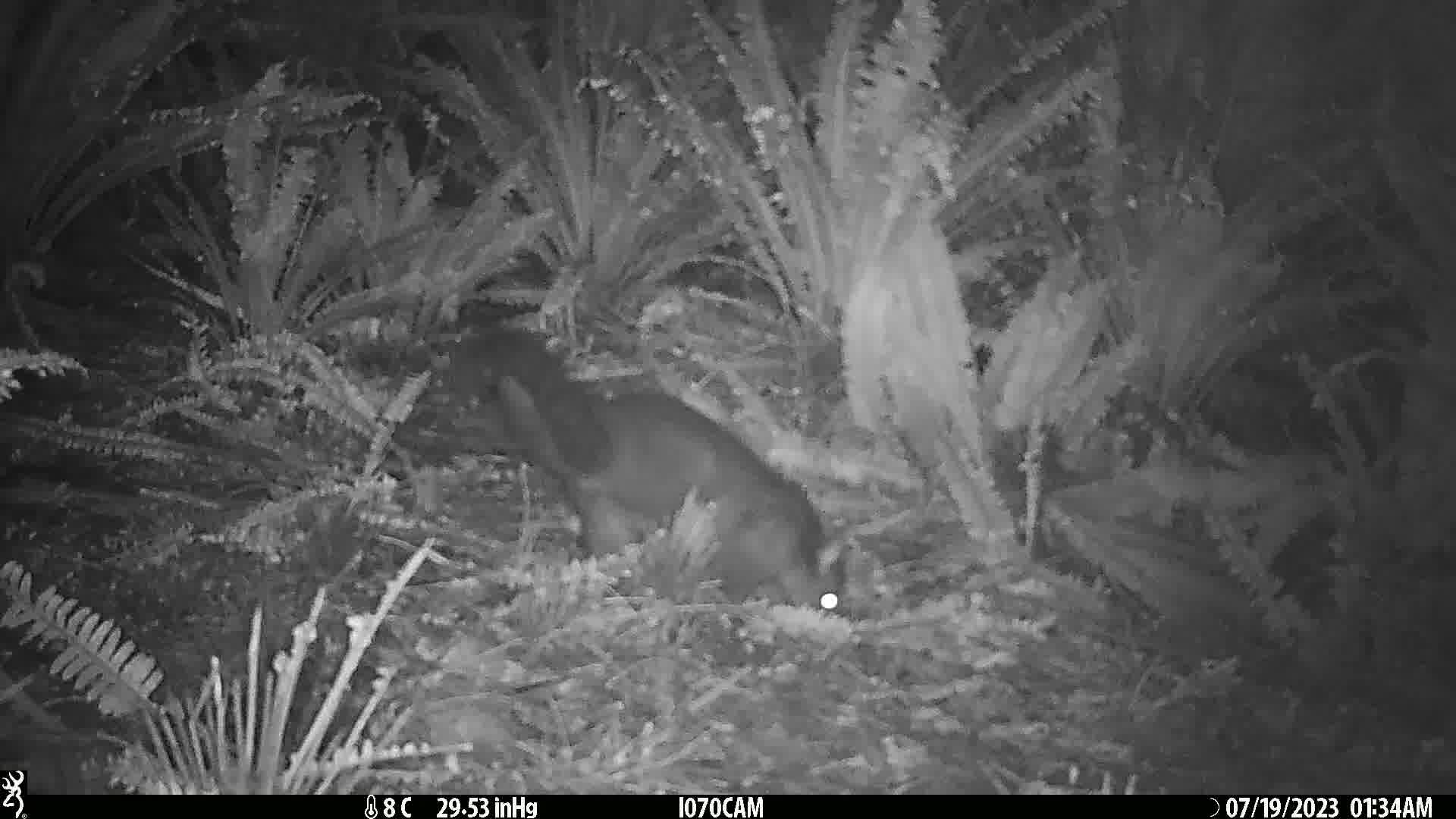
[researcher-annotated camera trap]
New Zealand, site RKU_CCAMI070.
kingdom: Animalia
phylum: Chordata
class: Mammalia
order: Diprotodontia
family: Phalangeridae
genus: Trichosurus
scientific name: Trichosurus vulpecula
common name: common brushtail possum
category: possum